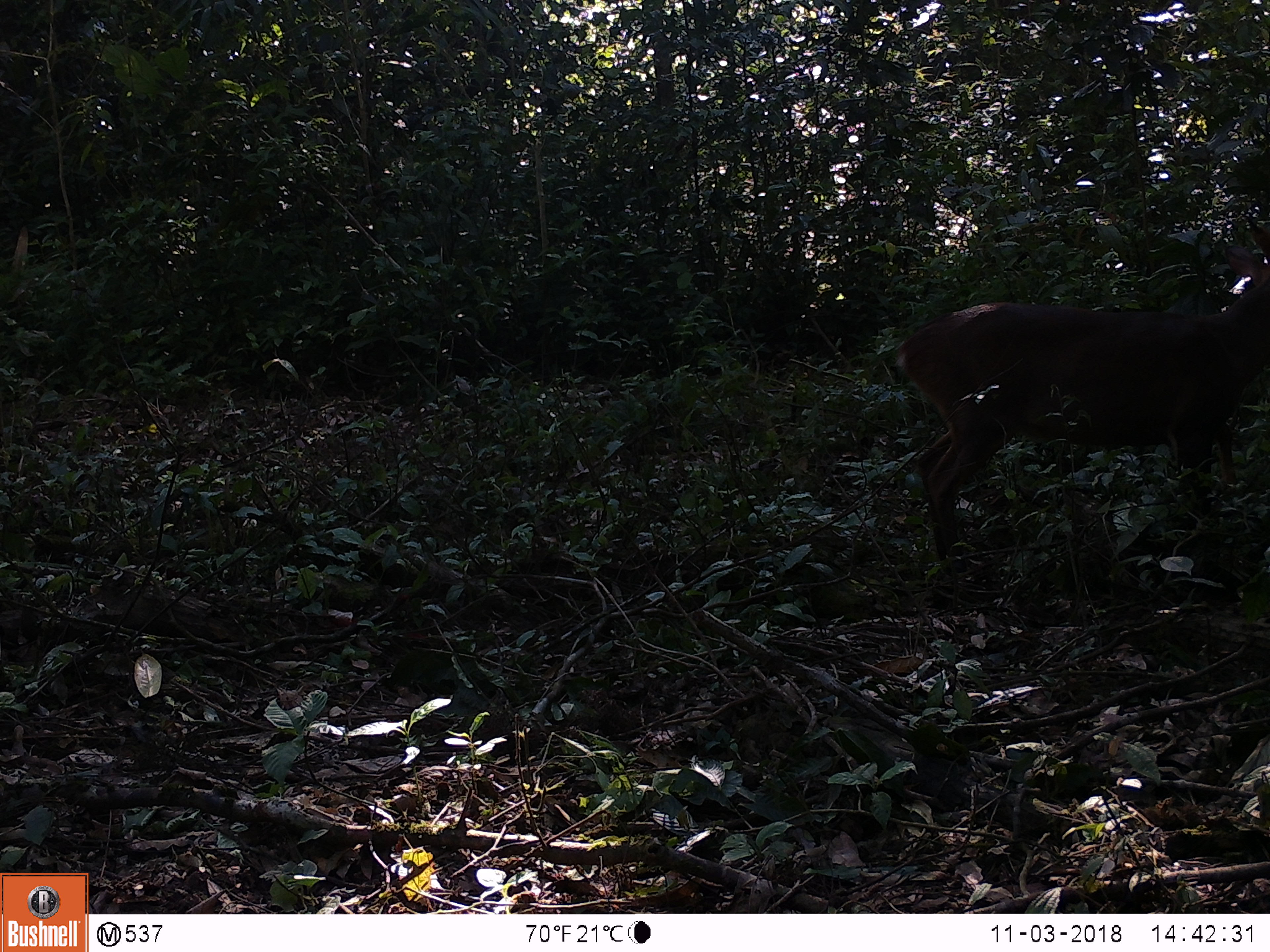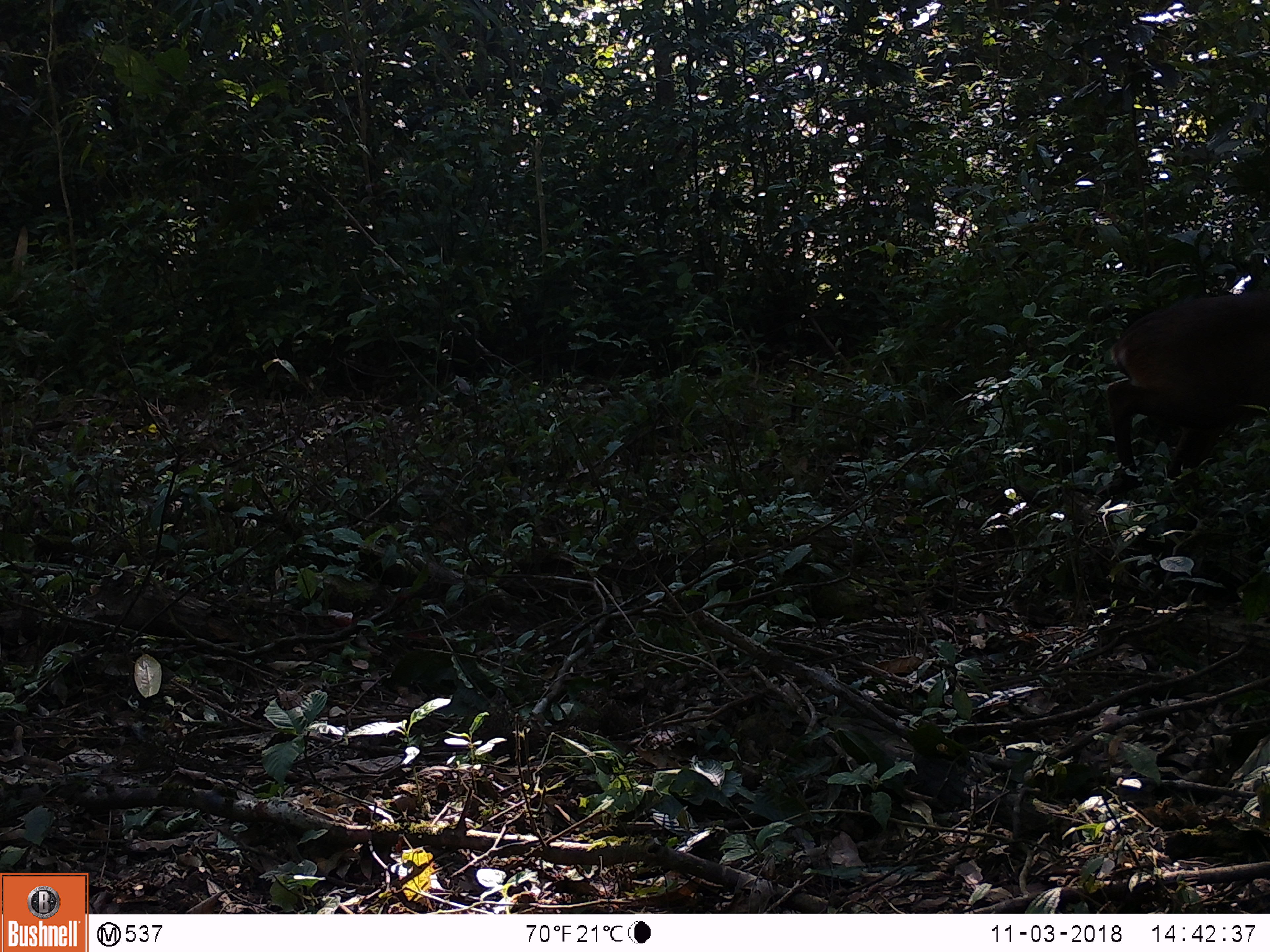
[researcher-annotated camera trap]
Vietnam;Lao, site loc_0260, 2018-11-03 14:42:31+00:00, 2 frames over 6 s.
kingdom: Animalia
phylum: Chordata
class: Mammalia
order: Artiodactyla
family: Cervidae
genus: Muntiacus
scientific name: Muntiacus vuquangensis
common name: large-antlered muntjac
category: large antlered muntjac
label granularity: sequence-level